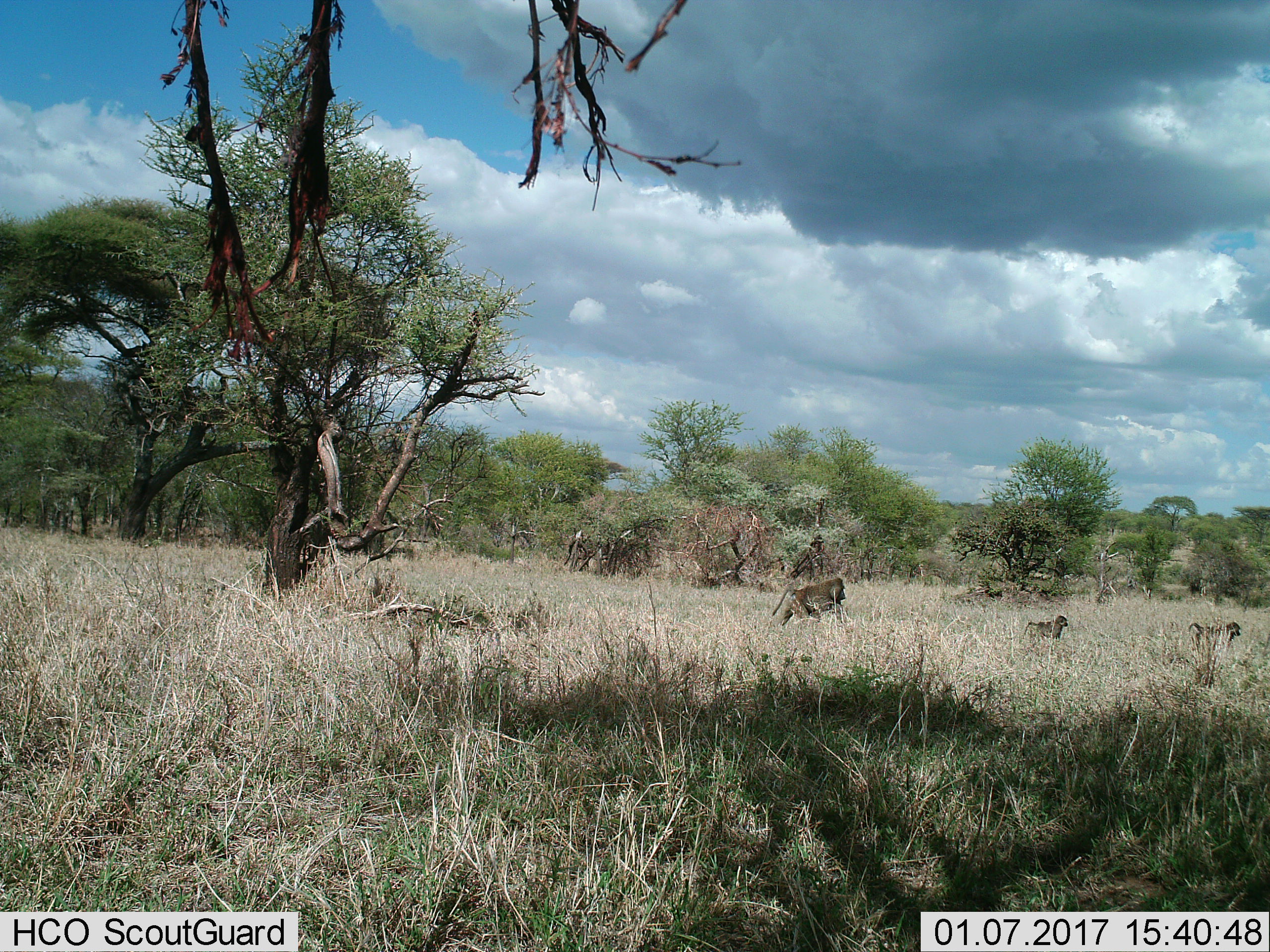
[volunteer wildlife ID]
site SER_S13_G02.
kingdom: Animalia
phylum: Chordata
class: Mammalia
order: Primates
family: Cercopithecidae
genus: Papio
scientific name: Papio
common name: baboon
Baboon (Papio), count 3. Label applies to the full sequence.